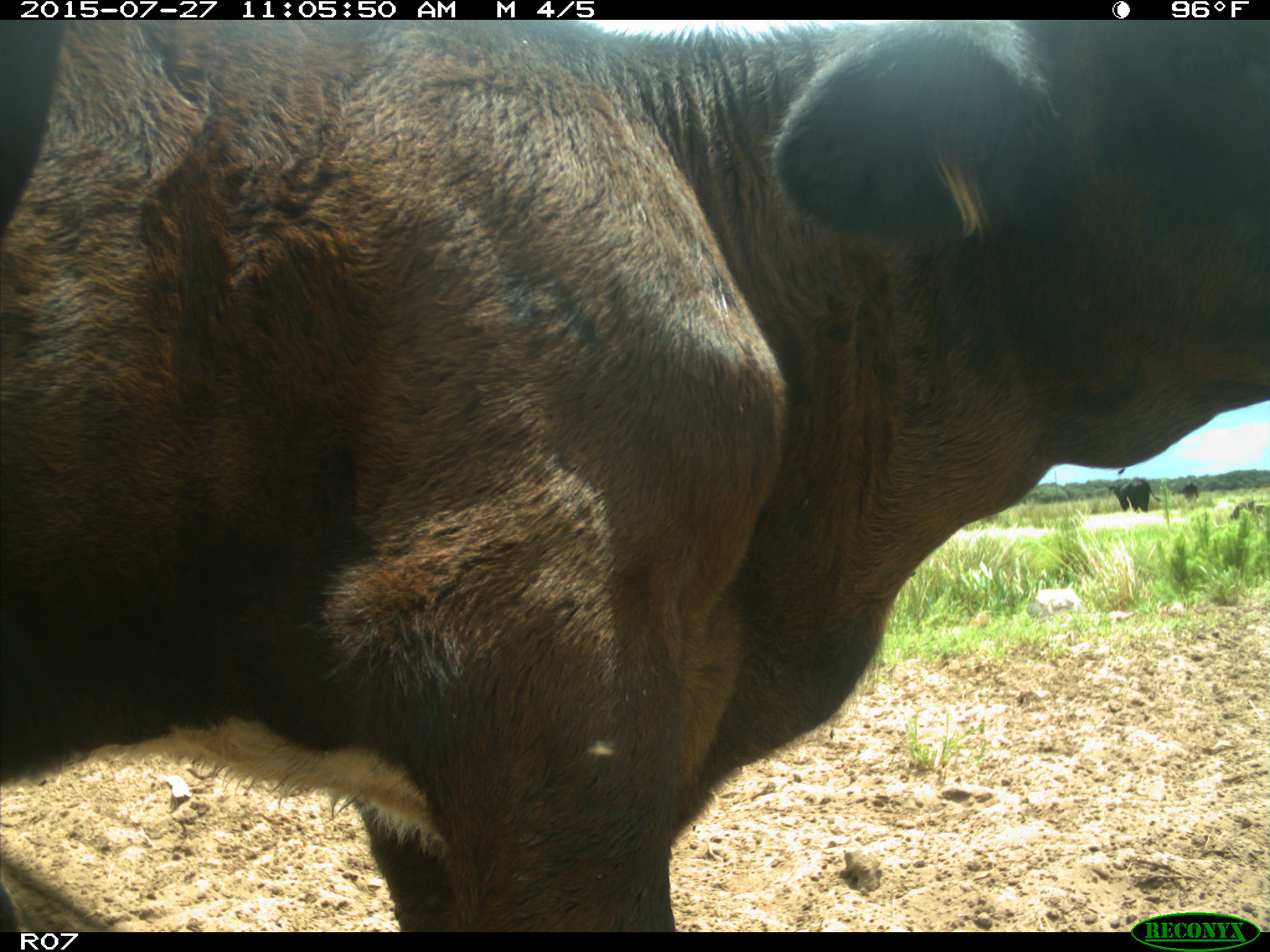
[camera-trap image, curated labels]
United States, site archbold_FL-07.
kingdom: Animalia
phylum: Chordata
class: Mammalia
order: Artiodactyla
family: Bovidae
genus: Bos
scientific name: Bos taurus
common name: domestic cow